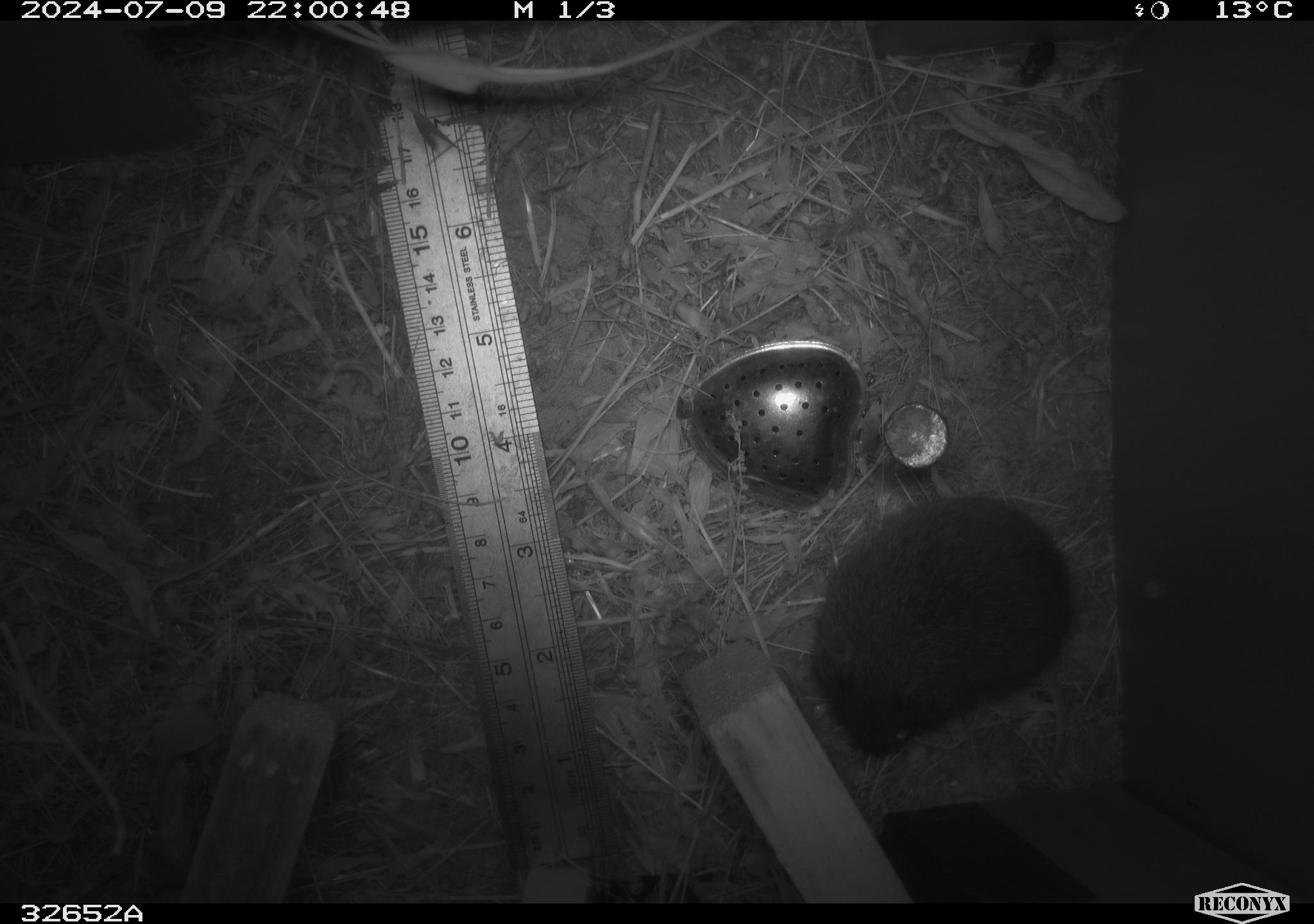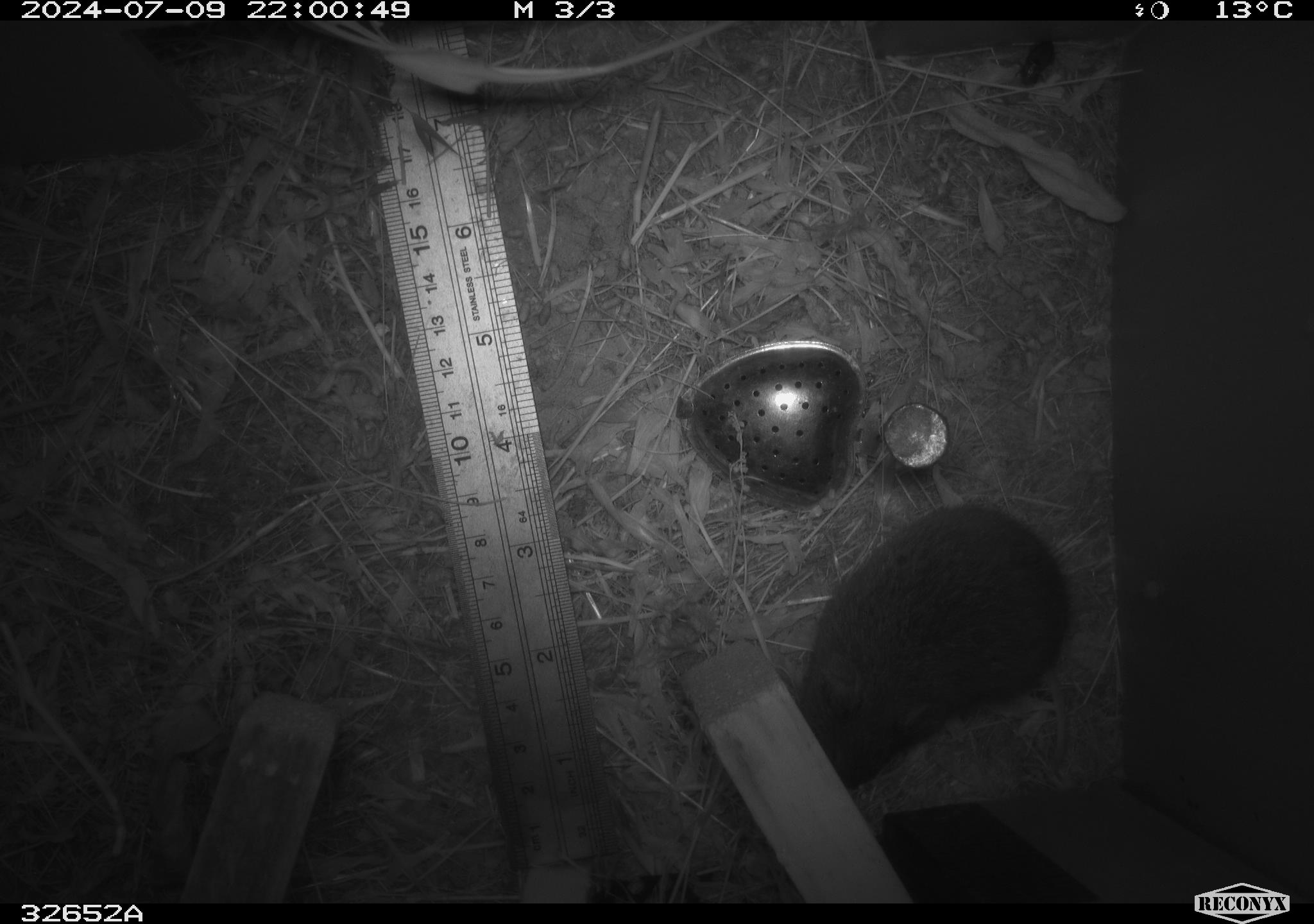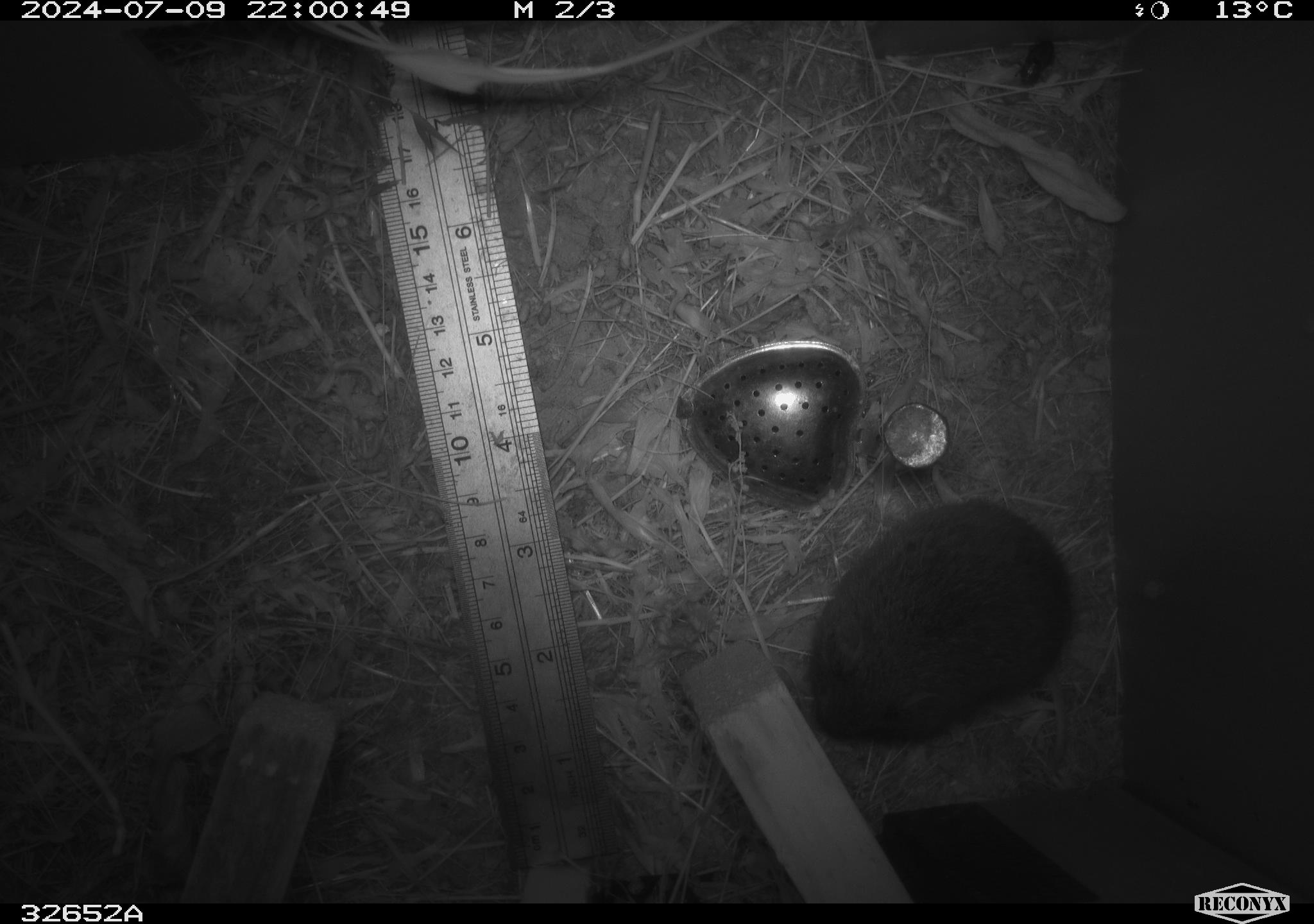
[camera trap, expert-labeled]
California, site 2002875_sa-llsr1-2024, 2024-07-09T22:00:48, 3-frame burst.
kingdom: Animalia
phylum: Chordata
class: Mammalia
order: Rodentia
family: Cricetidae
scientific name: Arvicolinae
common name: voles, lemmings, and muskrats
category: arvicolinae subfamily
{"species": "arvicolinae subfamily (voles, lemmings, and muskrats) (Arvicolinae)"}